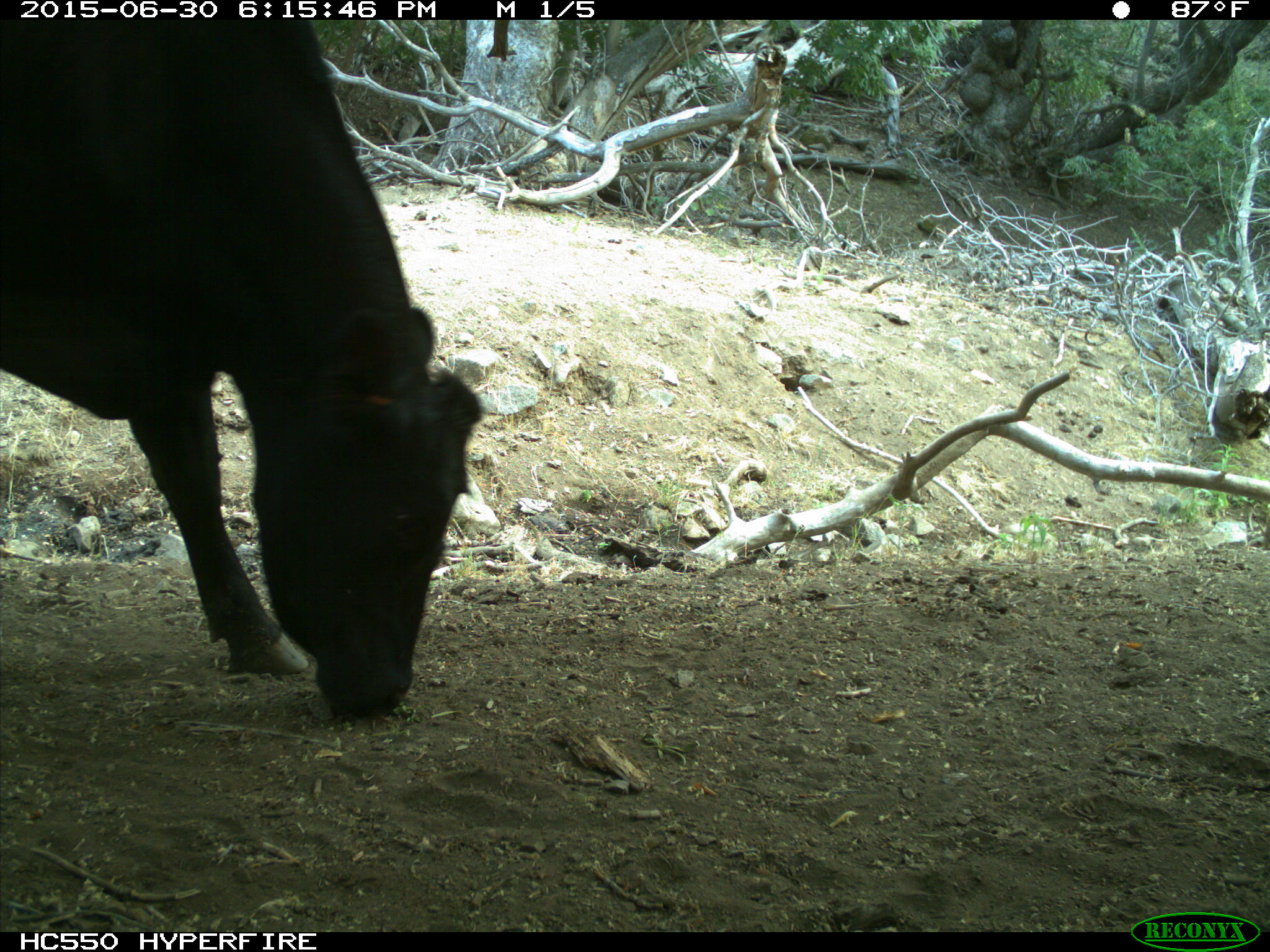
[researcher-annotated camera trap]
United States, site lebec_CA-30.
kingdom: Animalia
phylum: Chordata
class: Mammalia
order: Artiodactyla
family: Bovidae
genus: Bos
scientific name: Bos taurus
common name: domestic cow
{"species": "Bos taurus (domestic cow)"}